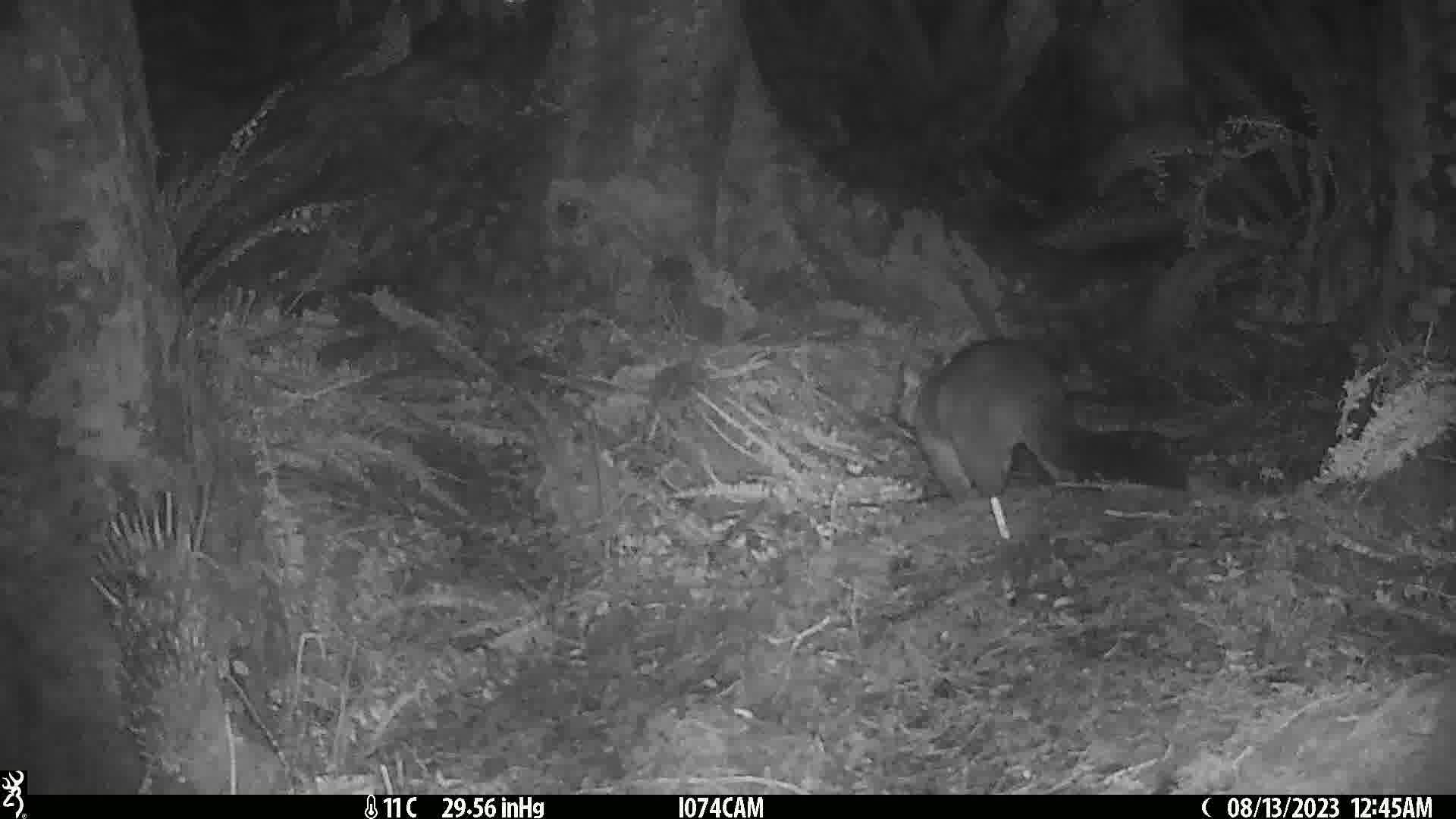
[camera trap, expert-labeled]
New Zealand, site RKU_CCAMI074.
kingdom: Animalia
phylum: Chordata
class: Mammalia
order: Diprotodontia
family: Phalangeridae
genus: Trichosurus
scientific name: Trichosurus vulpecula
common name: common brushtail possum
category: possum